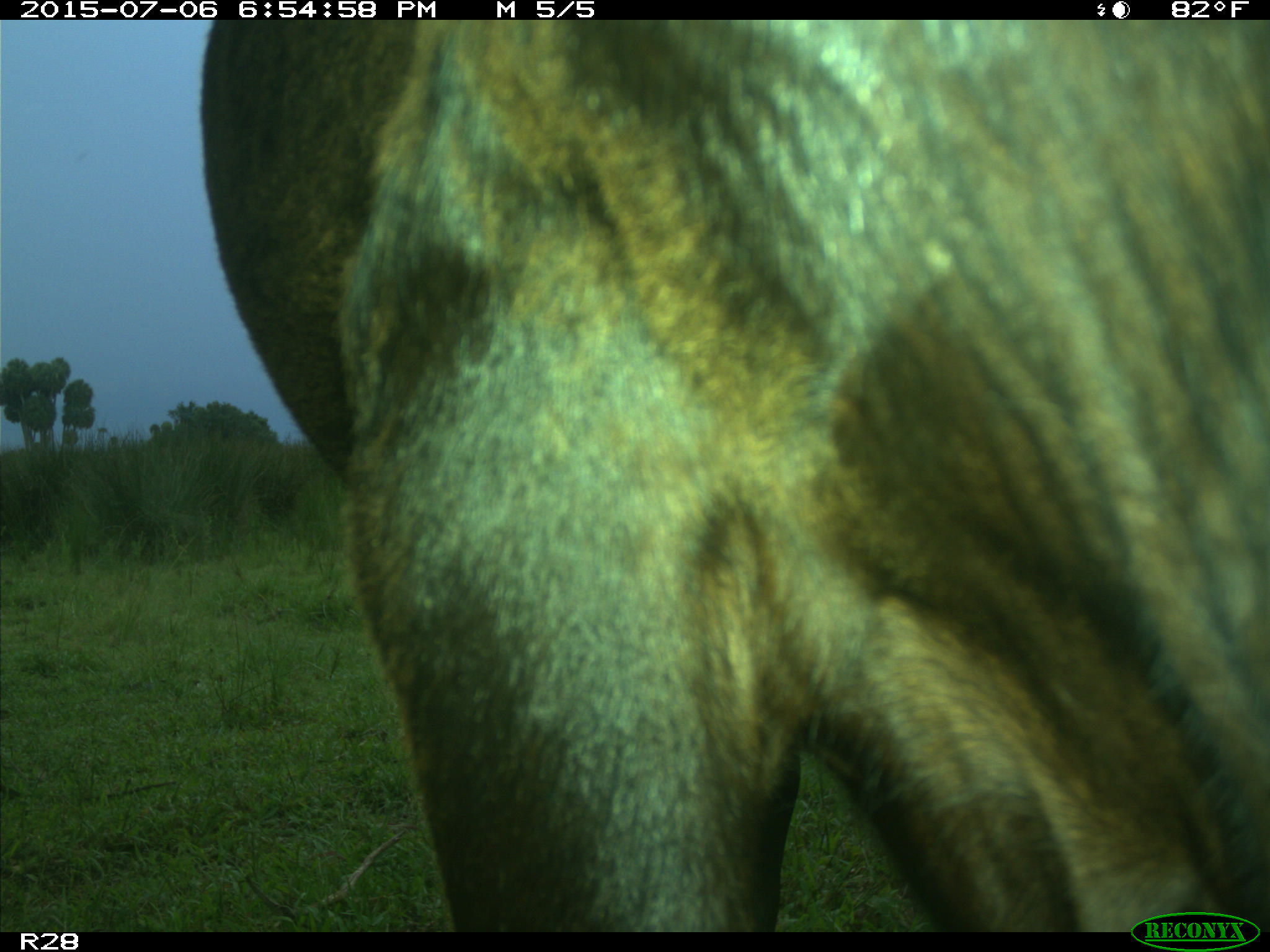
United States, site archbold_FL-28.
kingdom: Animalia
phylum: Chordata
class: Mammalia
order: Artiodactyla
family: Bovidae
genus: Bos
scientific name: Bos taurus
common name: domestic cow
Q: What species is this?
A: Bos taurus (domestic cow).